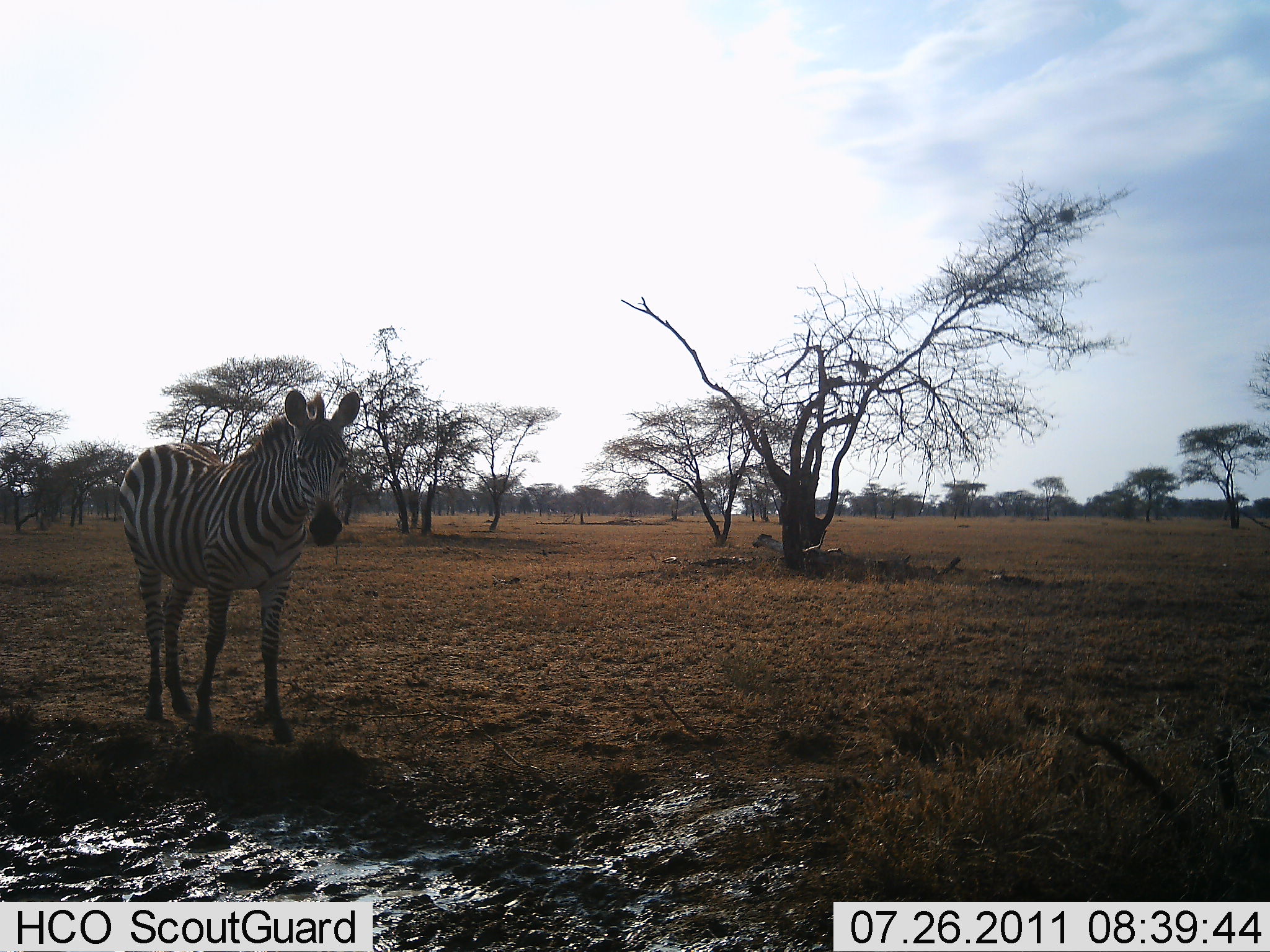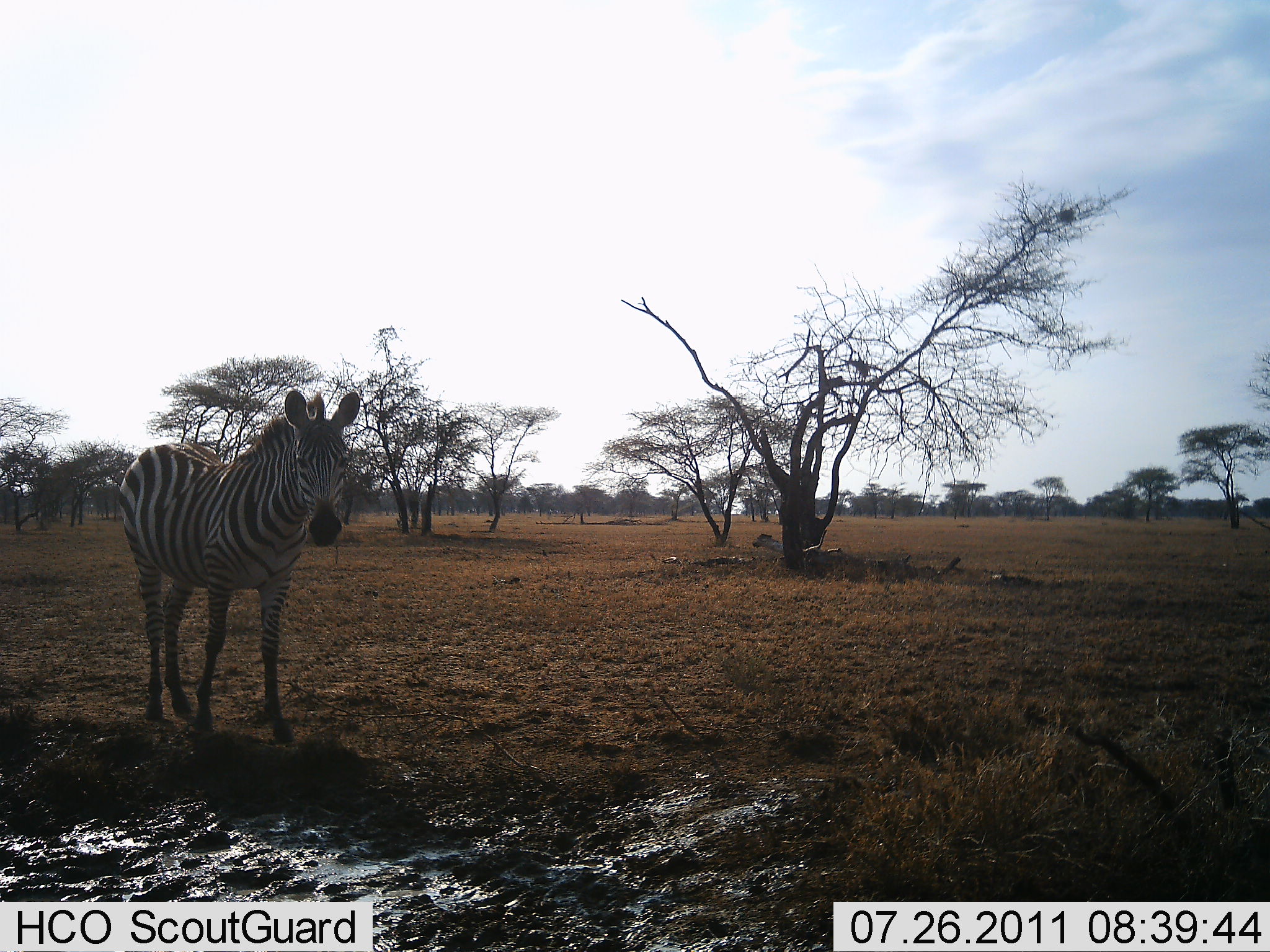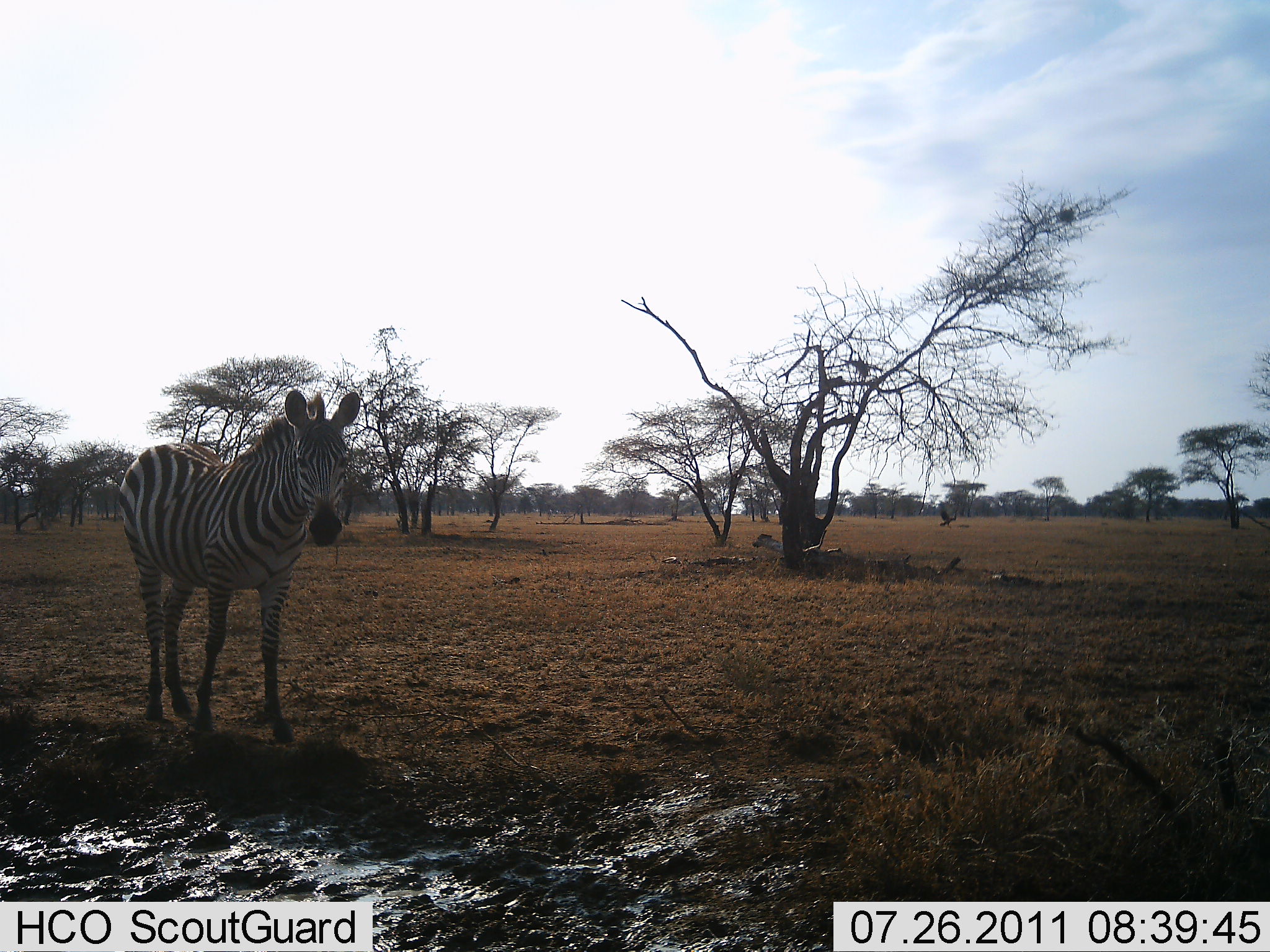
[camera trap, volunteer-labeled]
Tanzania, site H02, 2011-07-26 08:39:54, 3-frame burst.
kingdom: Animalia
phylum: Chordata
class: Aves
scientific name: Aves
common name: bird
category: otherbird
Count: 1.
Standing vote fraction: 9%.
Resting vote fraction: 9%.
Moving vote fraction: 100%.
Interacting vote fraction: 0%.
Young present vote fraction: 0%.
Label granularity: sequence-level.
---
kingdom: Animalia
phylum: Chordata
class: Mammalia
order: Perissodactyla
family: Equidae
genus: Equus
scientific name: Equus quagga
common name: plains zebra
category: zebra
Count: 1.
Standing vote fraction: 100%.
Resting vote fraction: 0%.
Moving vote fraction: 0%.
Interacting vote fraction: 0%.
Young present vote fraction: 0%.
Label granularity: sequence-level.